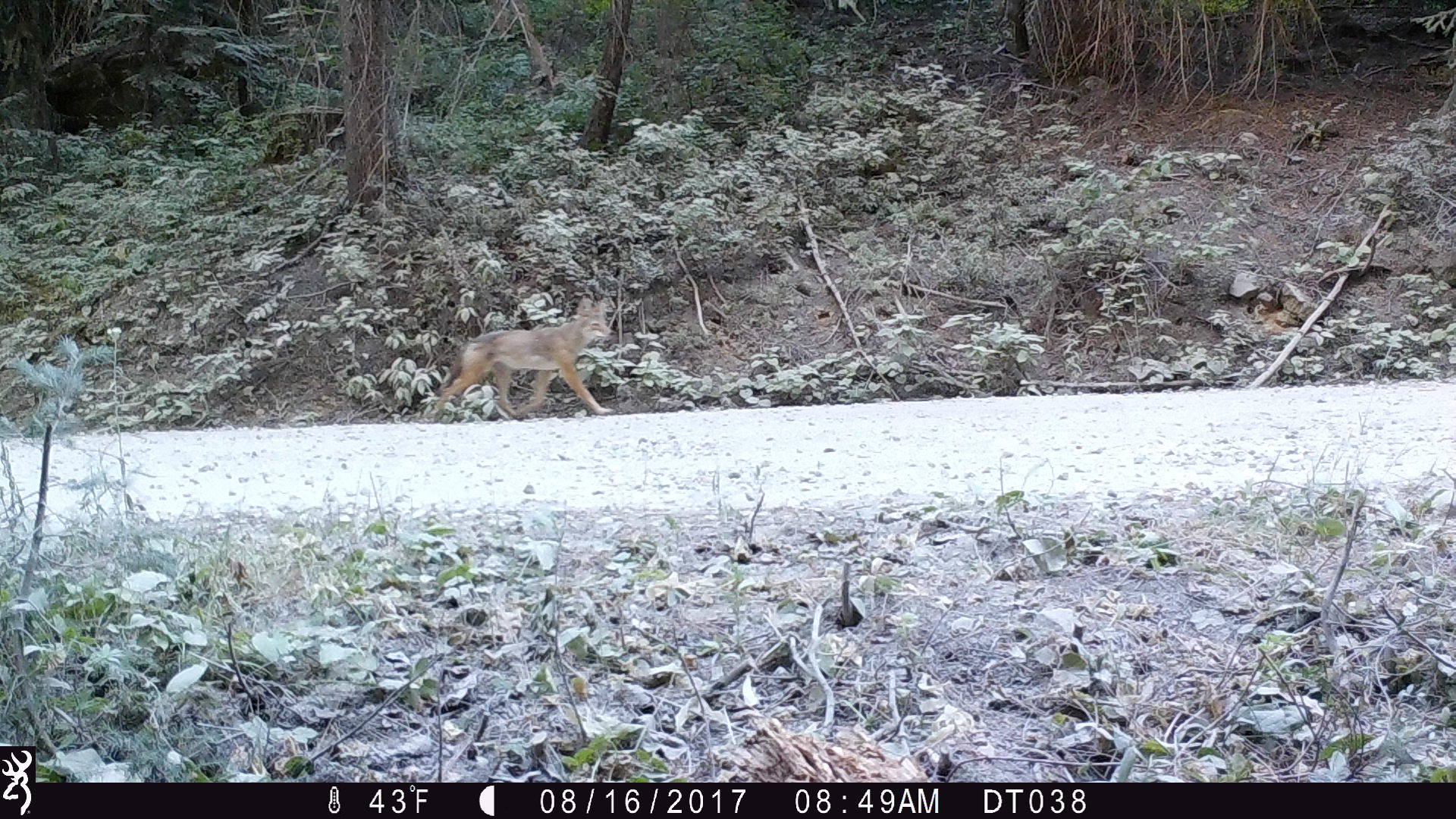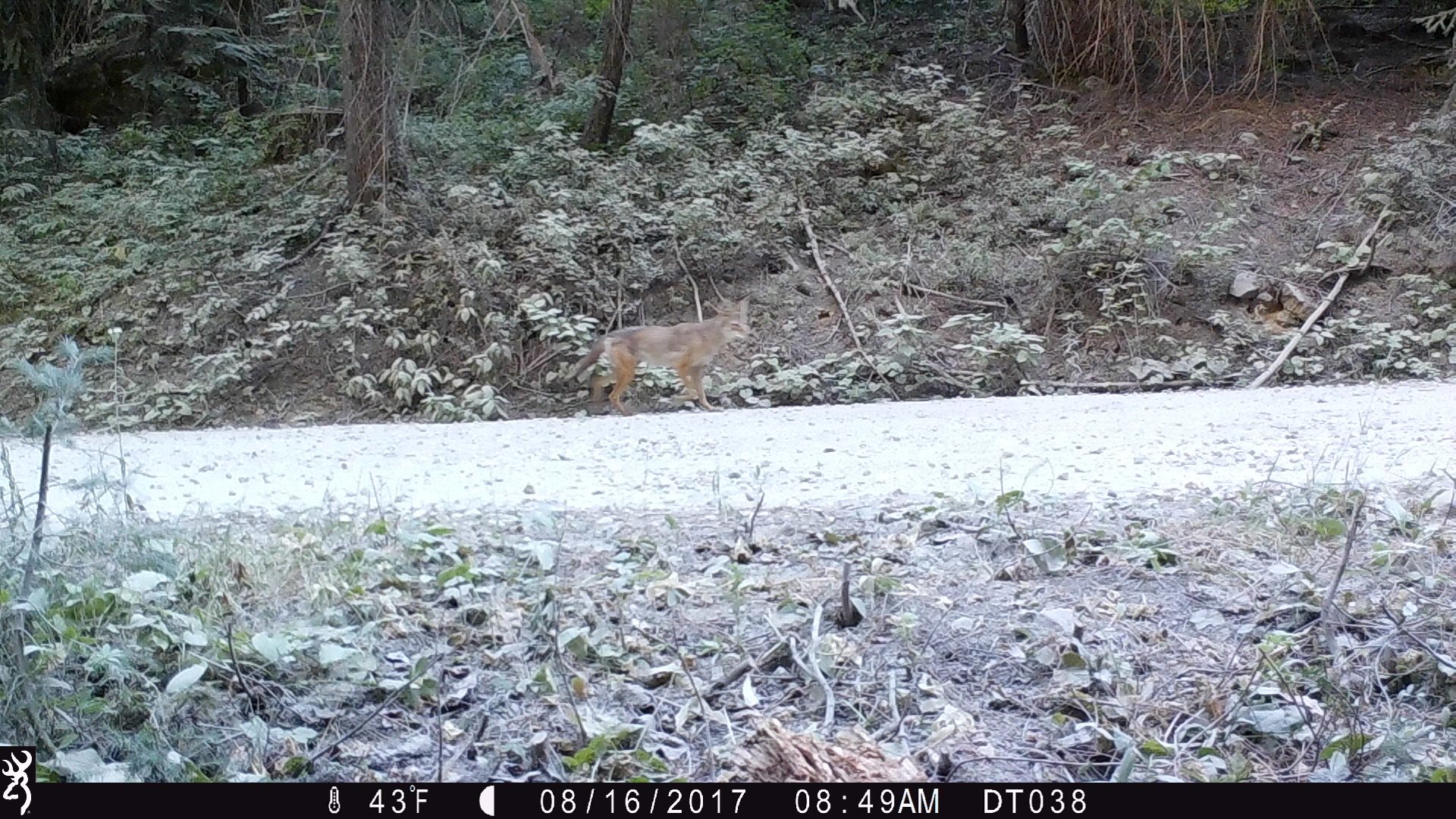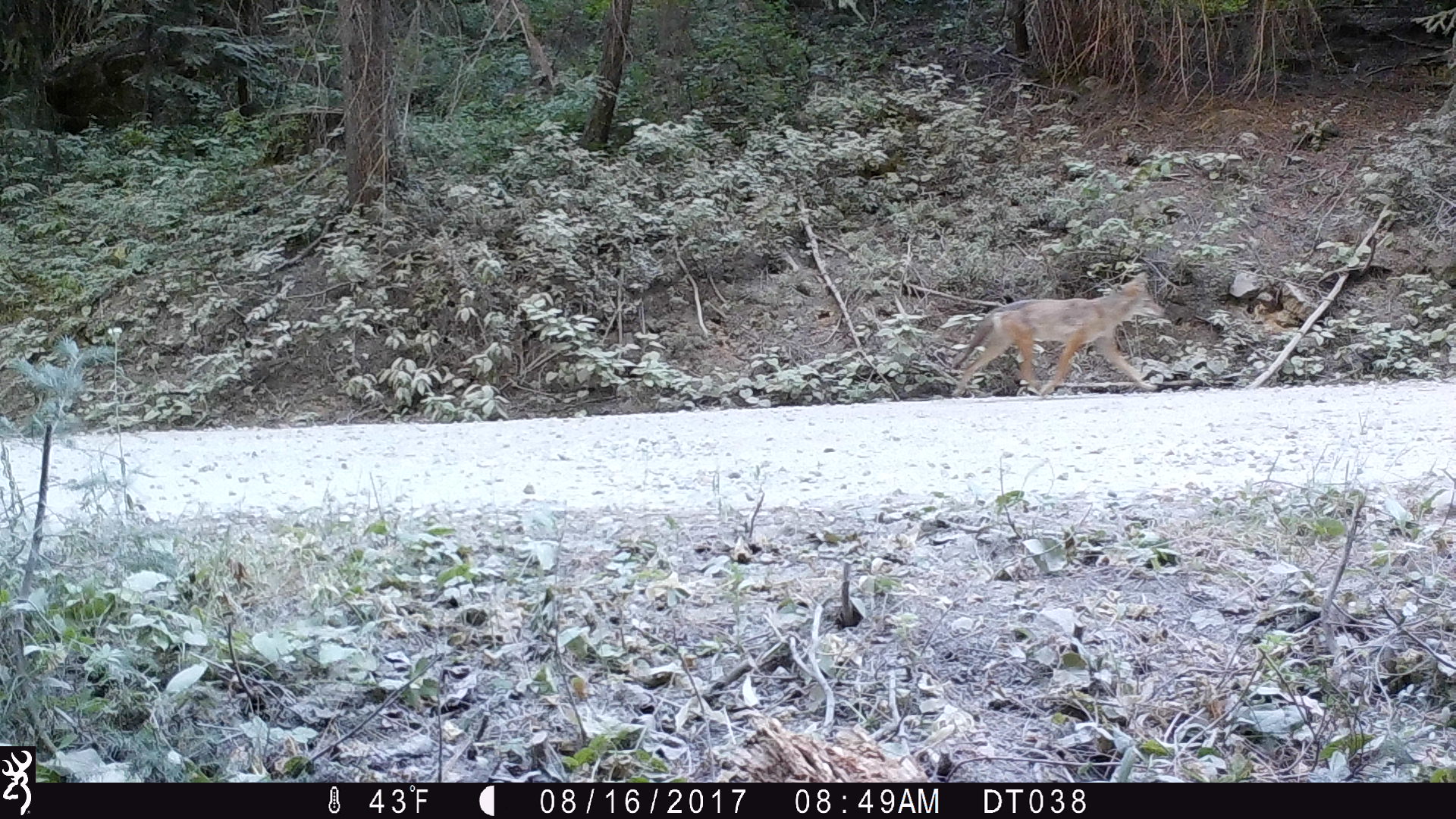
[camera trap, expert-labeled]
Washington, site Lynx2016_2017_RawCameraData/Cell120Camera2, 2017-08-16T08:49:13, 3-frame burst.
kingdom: Animalia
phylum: Chordata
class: Mammalia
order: Carnivora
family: Canidae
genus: Canis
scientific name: Canis latrans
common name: coyote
Canis latrans (coyote). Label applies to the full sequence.